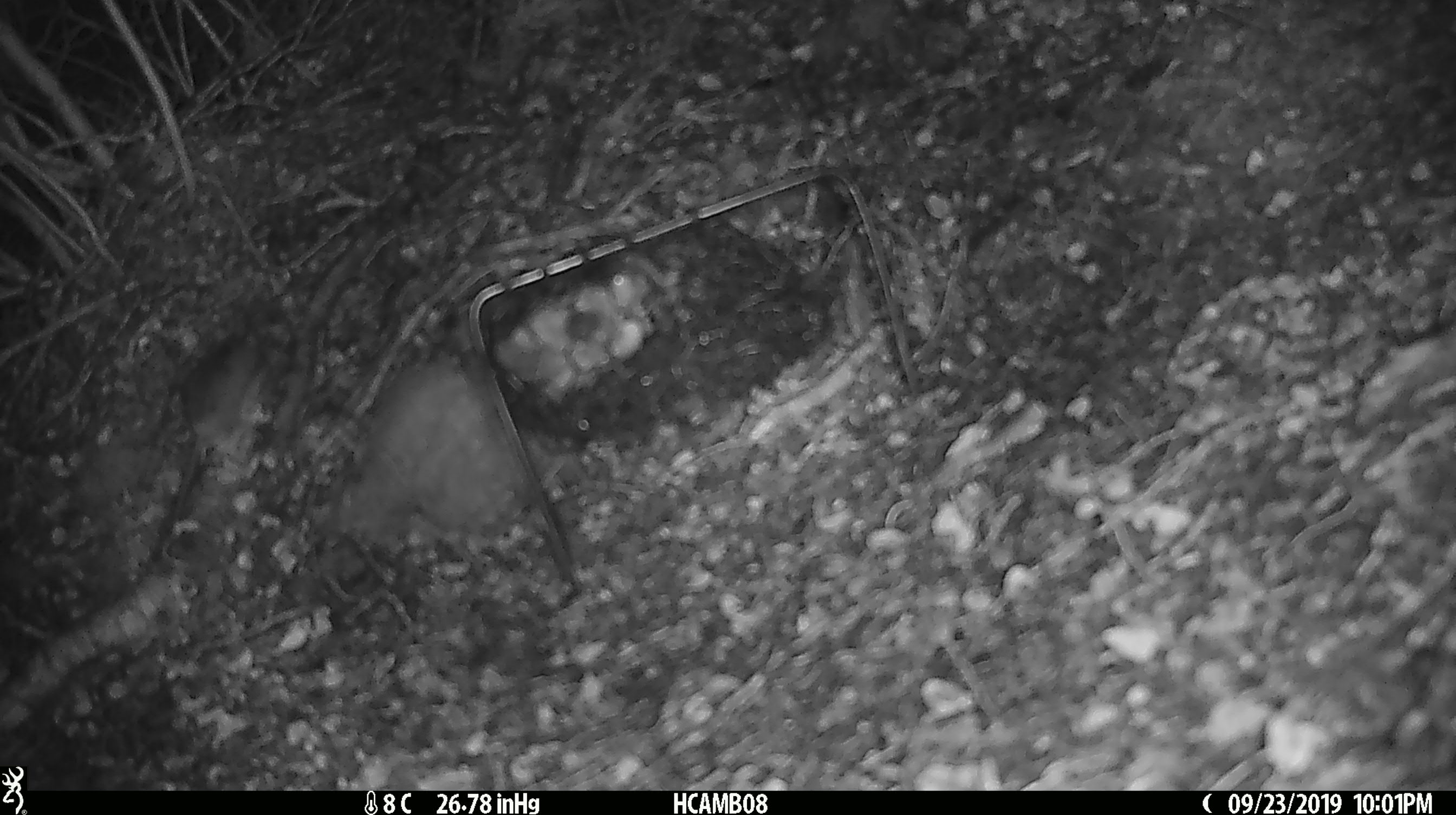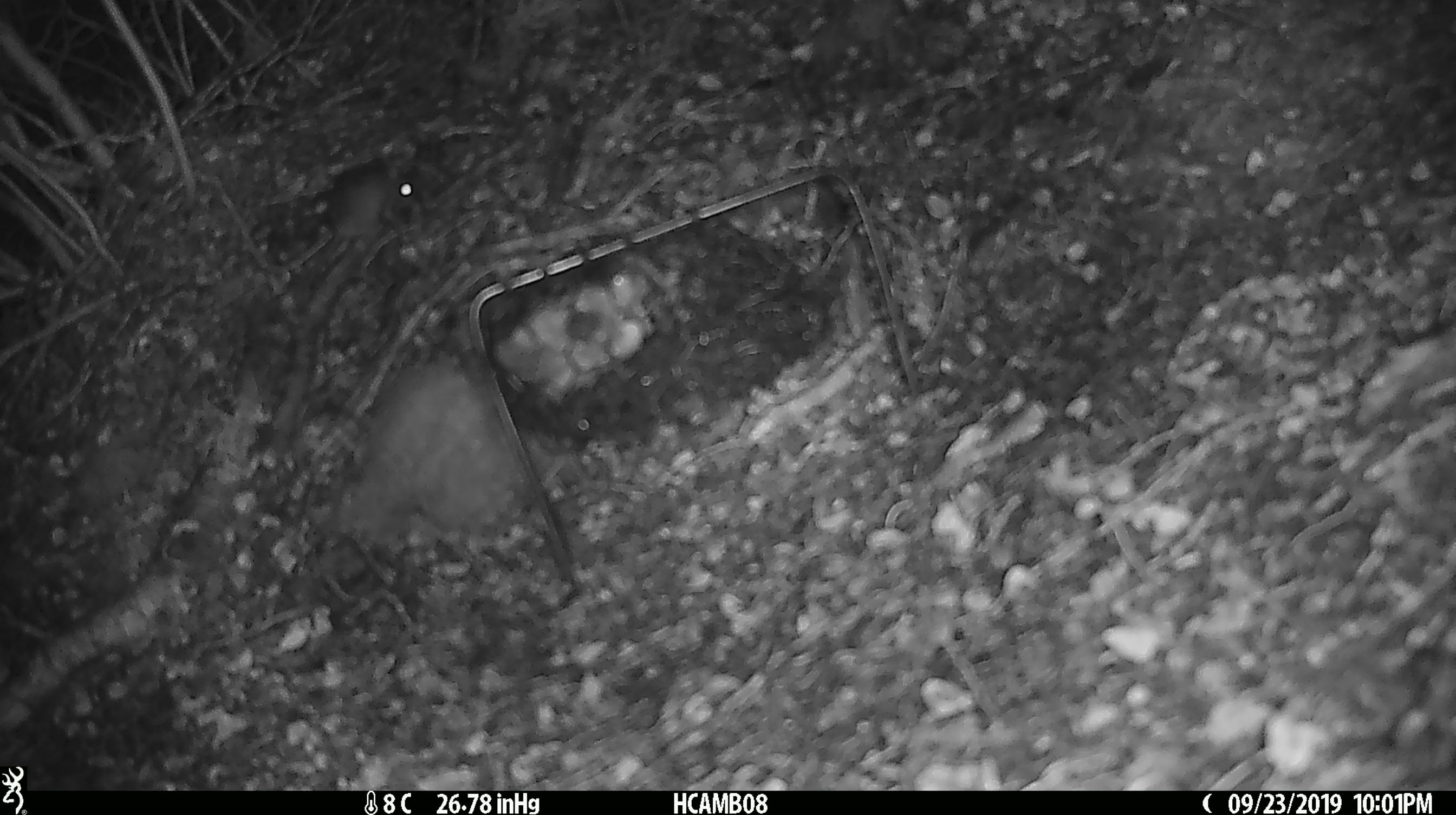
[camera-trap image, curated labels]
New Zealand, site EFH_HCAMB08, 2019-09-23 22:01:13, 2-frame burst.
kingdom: Animalia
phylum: Chordata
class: Mammalia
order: Rodentia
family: Muridae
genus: Mus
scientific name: Mus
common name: mouse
Mouse (Mus).